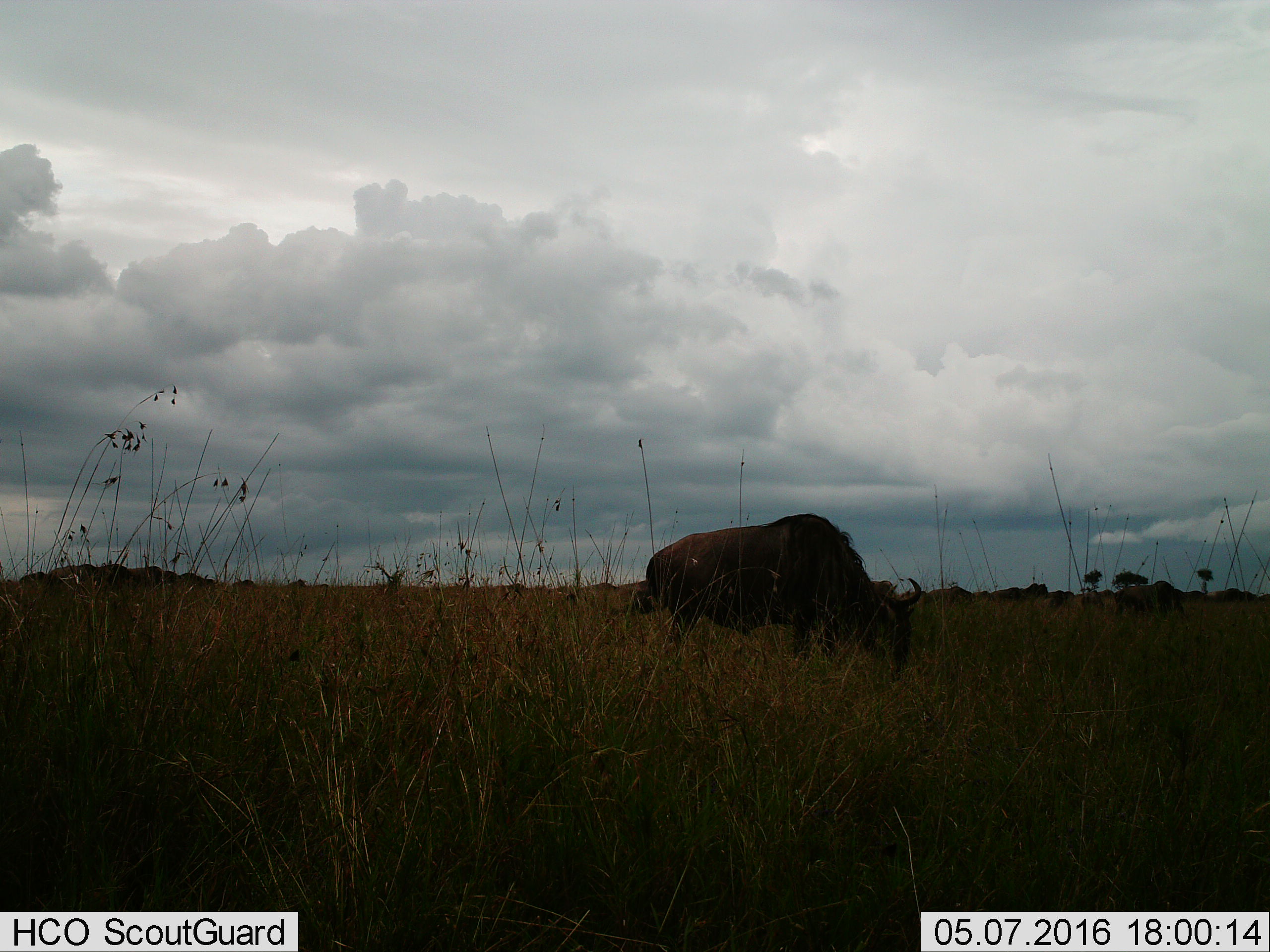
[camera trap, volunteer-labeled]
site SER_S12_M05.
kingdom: Animalia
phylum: Chordata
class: Mammalia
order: Artiodactyla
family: Bovidae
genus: Connochaetes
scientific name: Connochaetes taurinus taurinus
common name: blue wildebeest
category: wildebeestblue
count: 11-50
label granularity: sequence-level